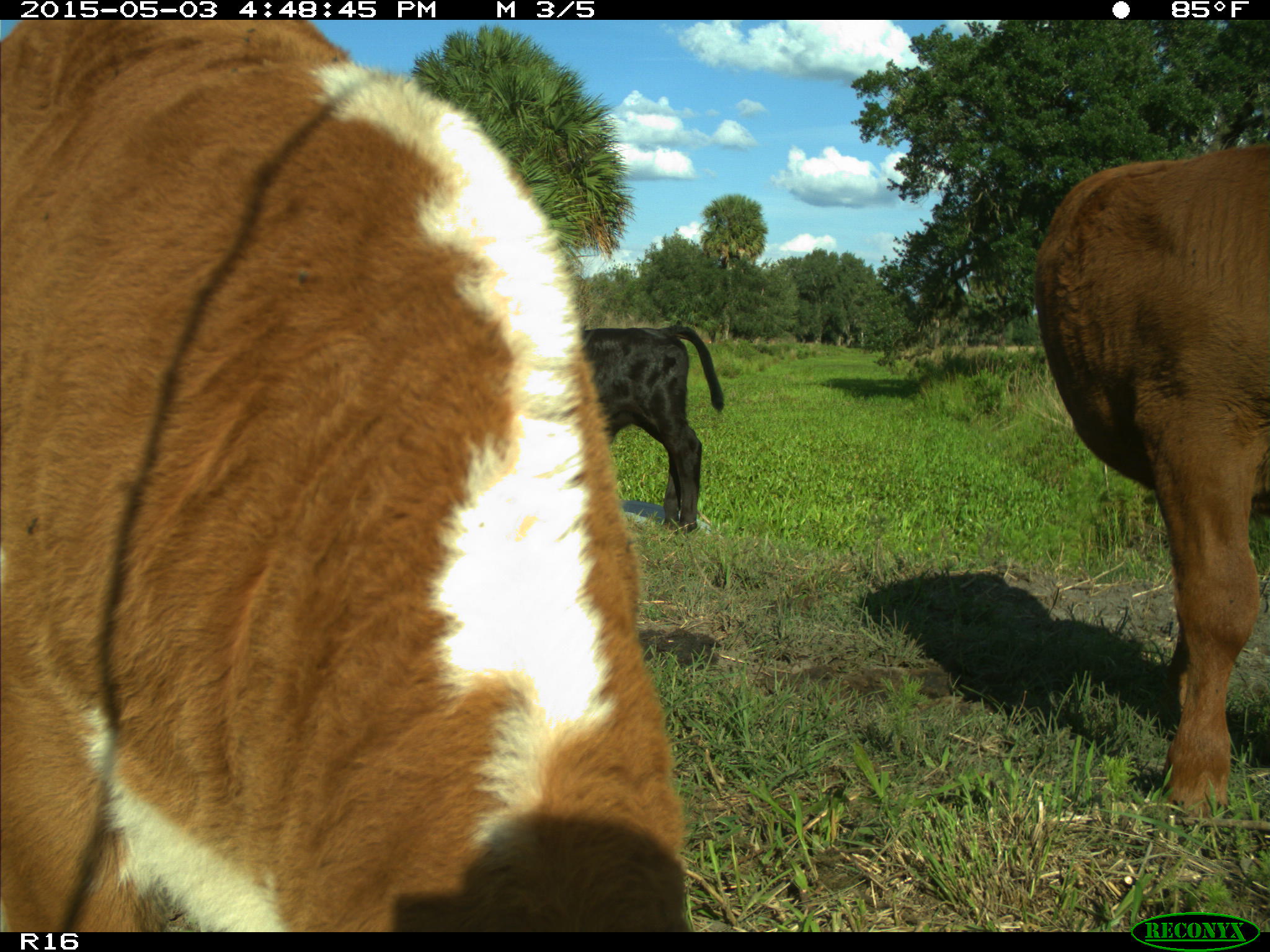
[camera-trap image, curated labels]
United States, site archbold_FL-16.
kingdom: Animalia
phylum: Chordata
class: Mammalia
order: Artiodactyla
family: Bovidae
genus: Bos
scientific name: Bos taurus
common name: domestic cow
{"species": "Bos taurus (domestic cow)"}